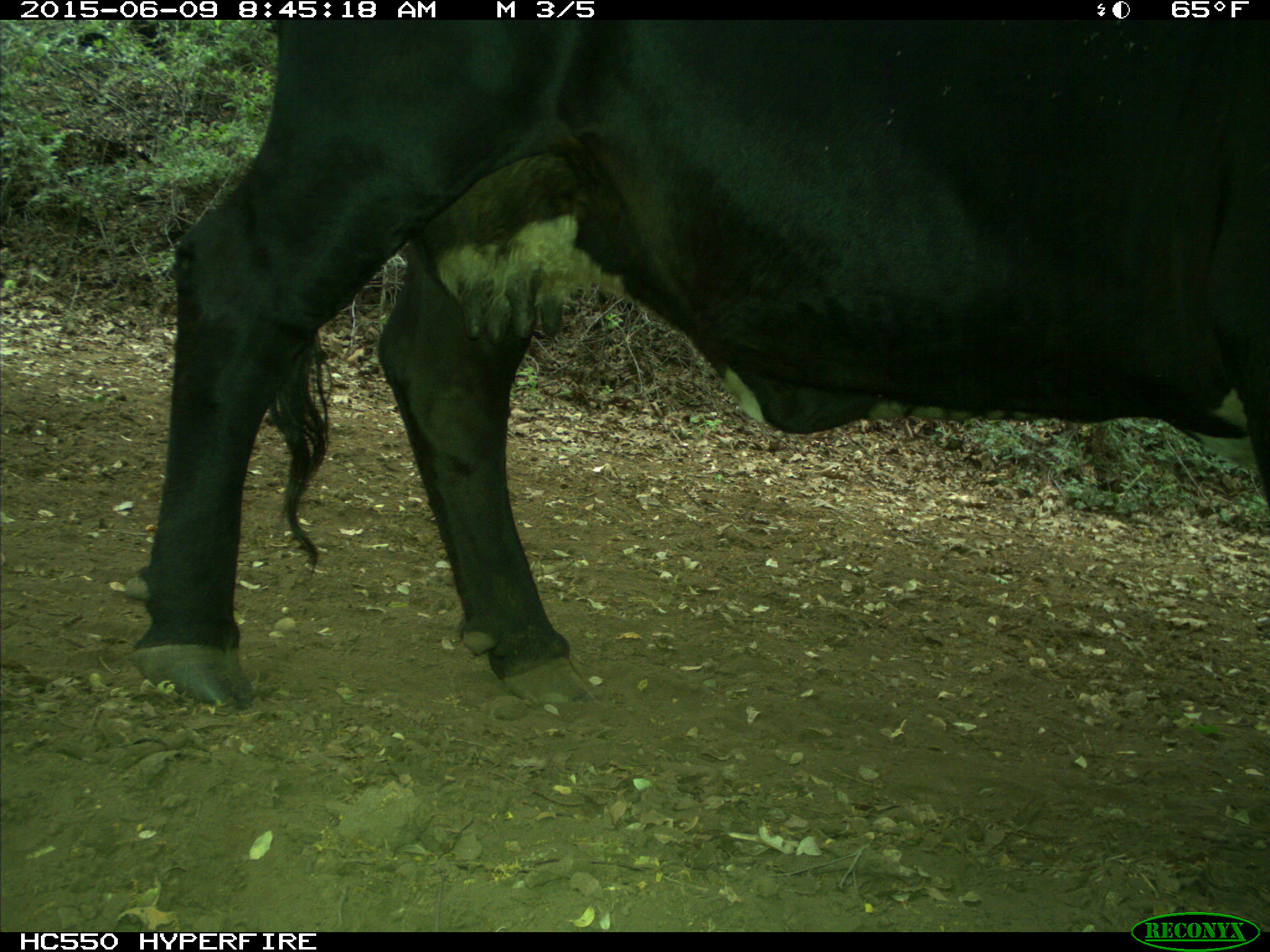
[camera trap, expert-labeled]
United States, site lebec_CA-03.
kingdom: Animalia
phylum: Chordata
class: Mammalia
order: Artiodactyla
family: Bovidae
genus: Bos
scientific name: Bos taurus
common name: domestic cow